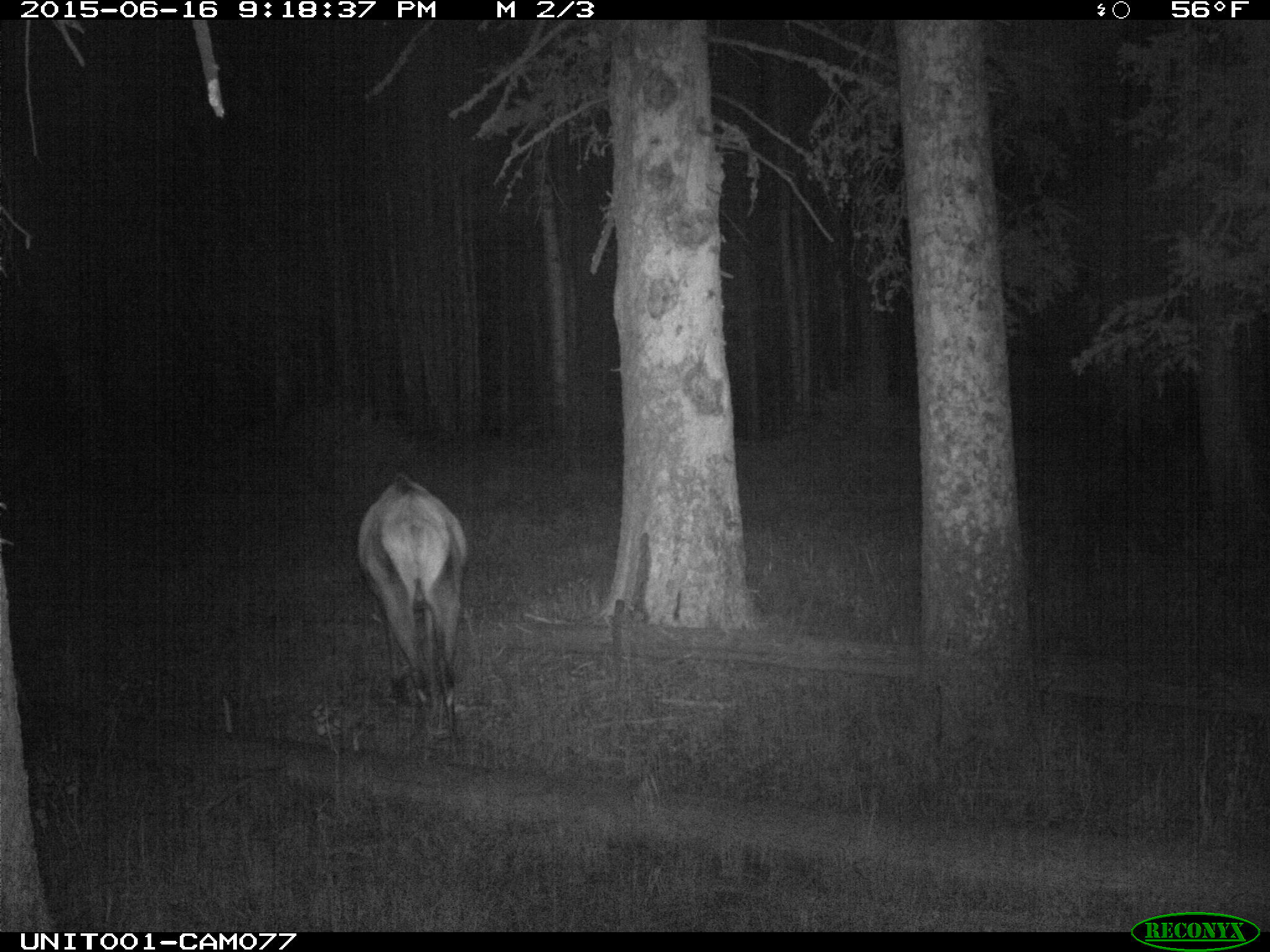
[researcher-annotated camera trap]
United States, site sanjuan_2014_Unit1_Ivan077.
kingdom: Animalia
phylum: Chordata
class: Mammalia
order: Artiodactyla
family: Cervidae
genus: Cervus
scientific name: Cervus elaphus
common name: red deer